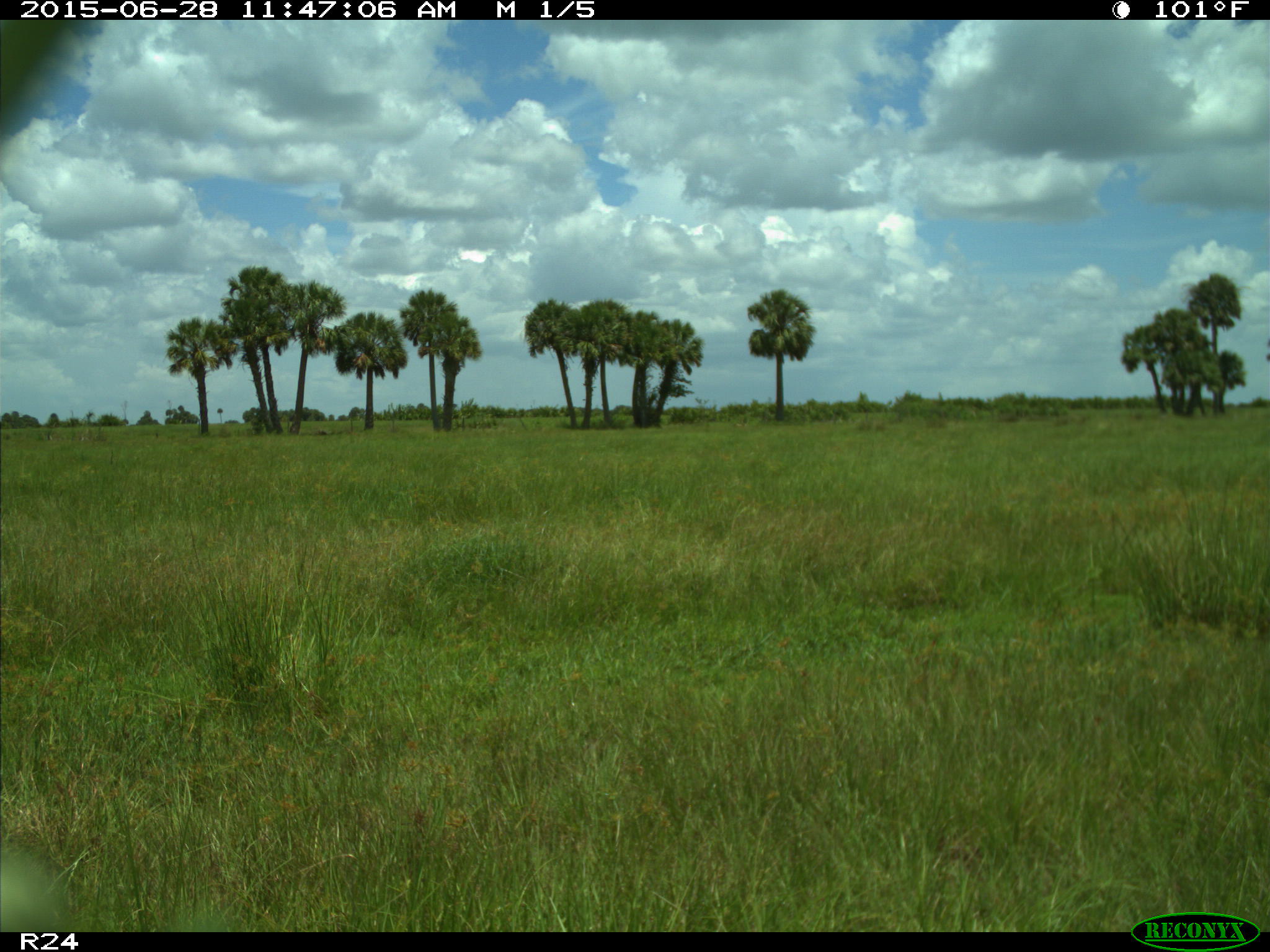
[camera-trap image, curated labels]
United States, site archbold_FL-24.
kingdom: Animalia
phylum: Chordata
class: Mammalia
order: Artiodactyla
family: Bovidae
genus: Bos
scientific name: Bos taurus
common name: domestic cow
Bos taurus (domestic cow).